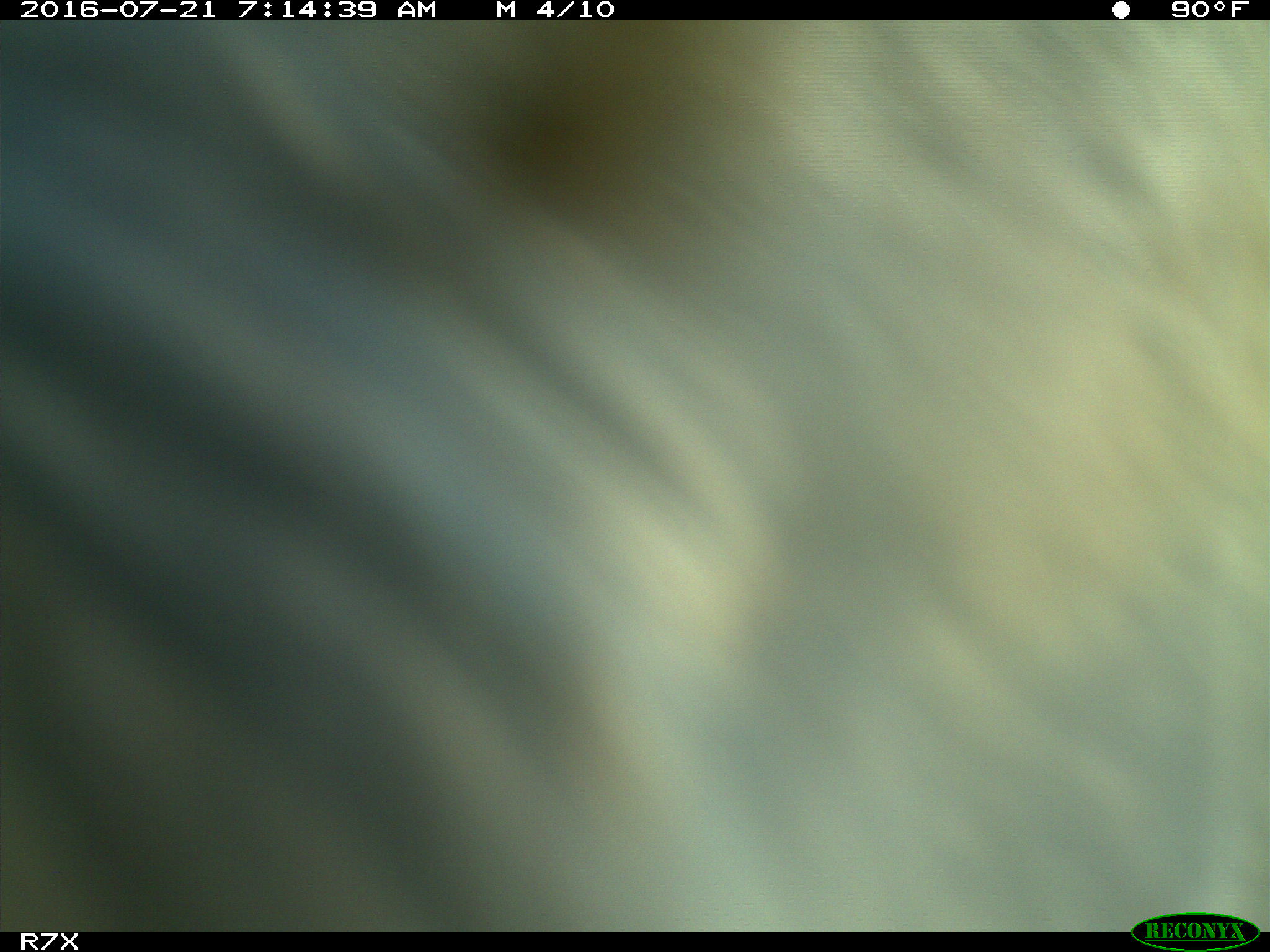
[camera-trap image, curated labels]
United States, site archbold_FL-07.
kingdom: Animalia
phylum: Chordata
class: Mammalia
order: Artiodactyla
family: Bovidae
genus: Bos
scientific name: Bos taurus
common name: domestic cow